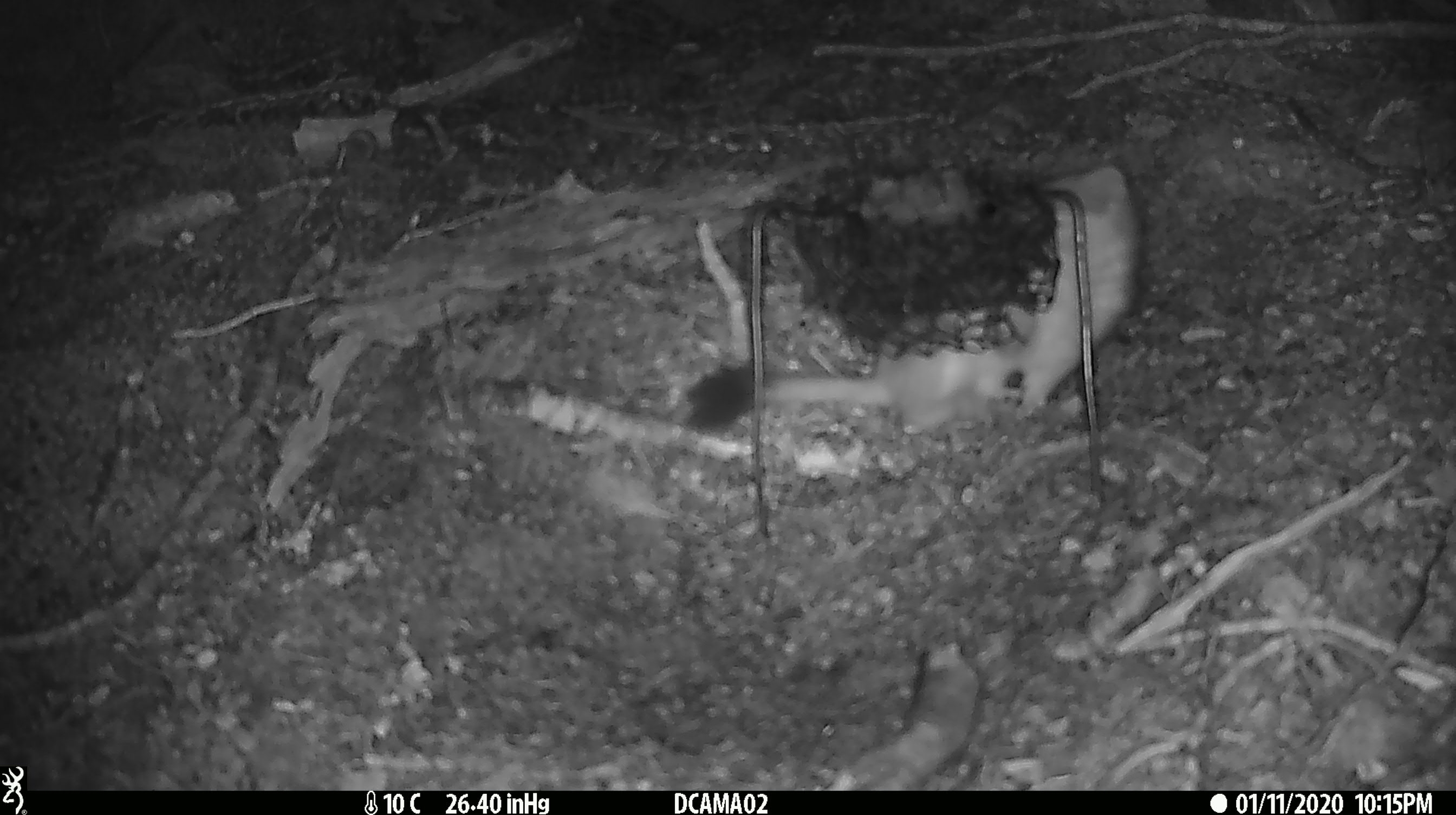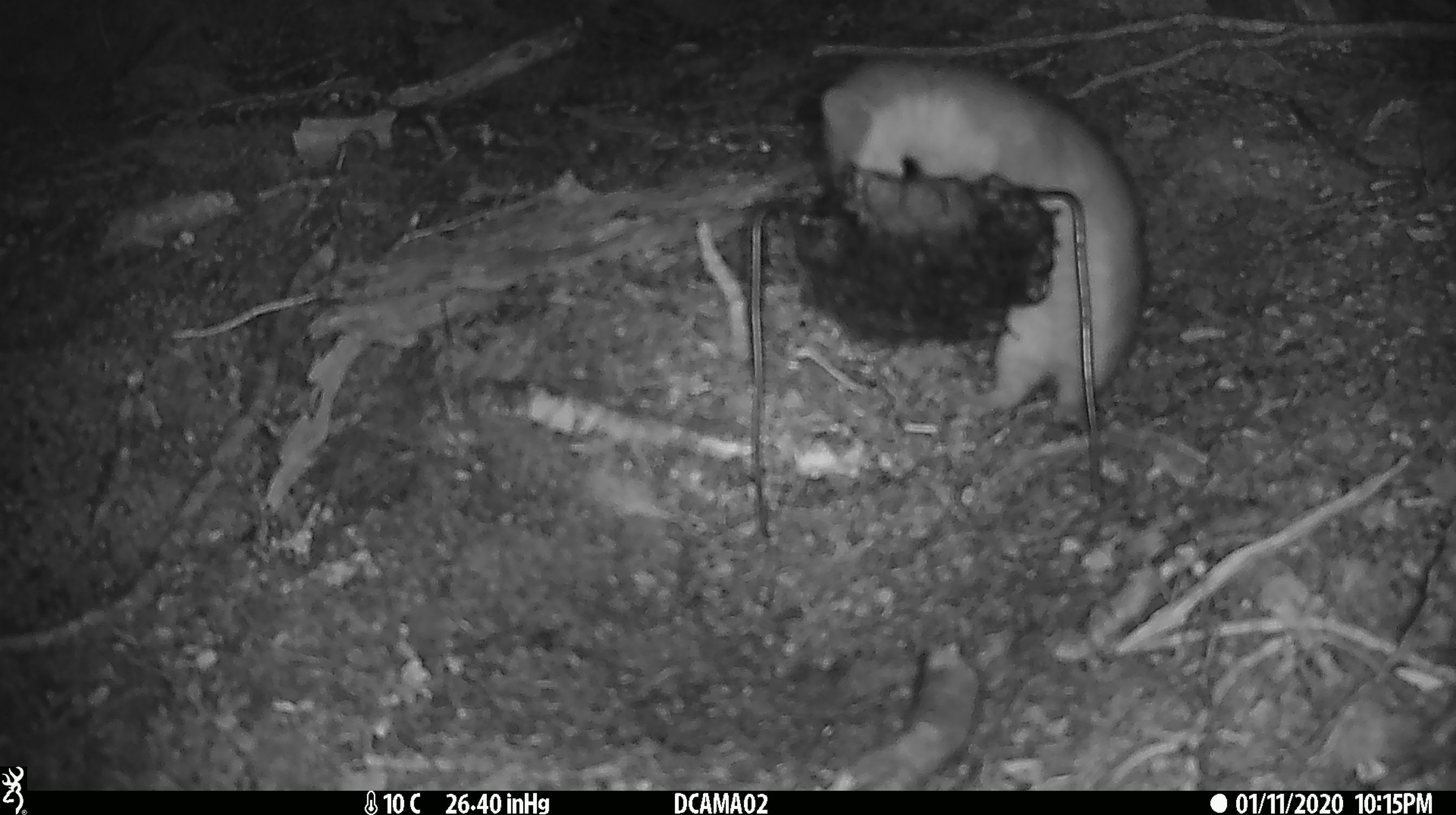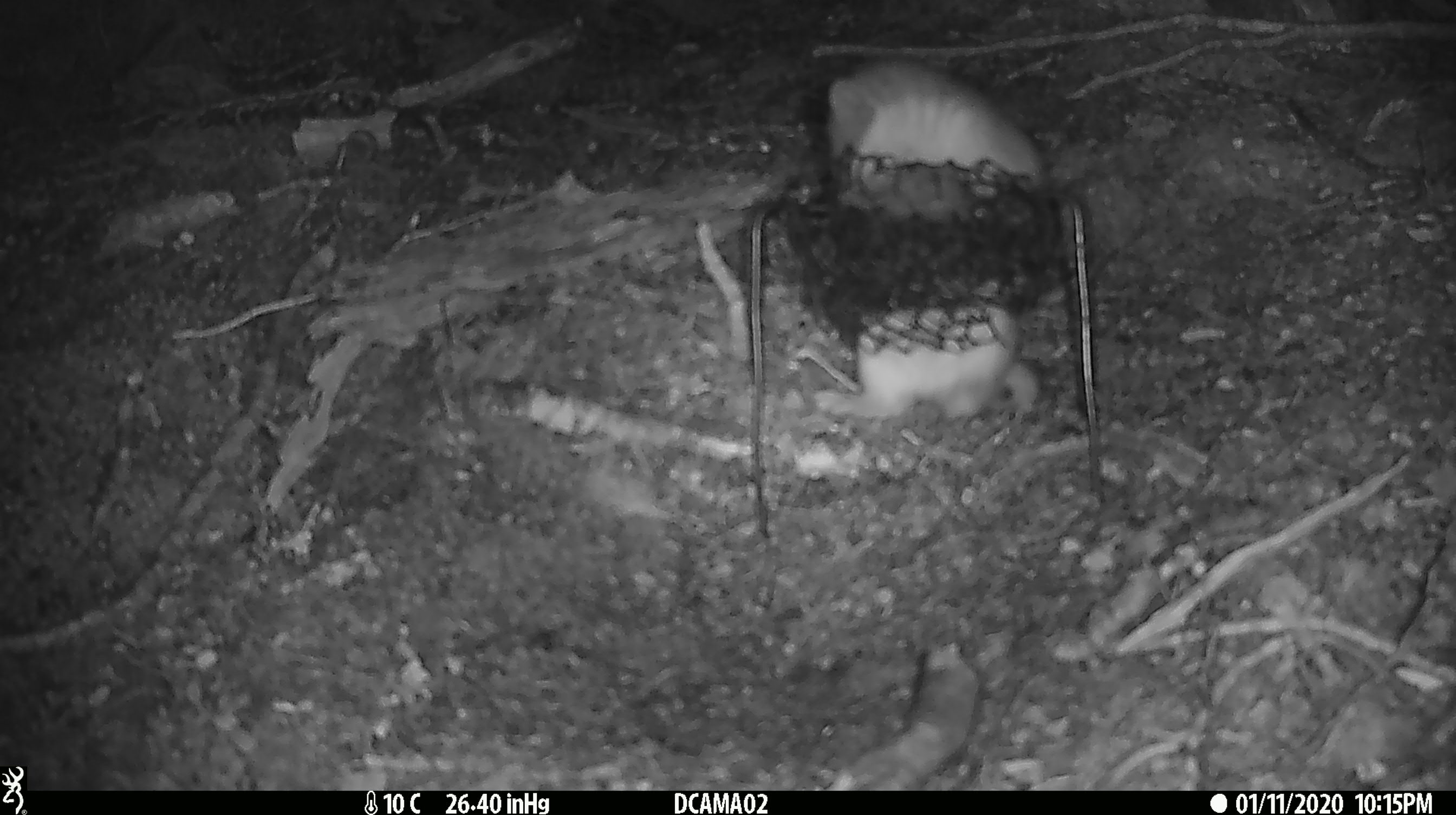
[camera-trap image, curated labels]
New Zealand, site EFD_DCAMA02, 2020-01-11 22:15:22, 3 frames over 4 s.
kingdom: Animalia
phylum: Chordata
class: Mammalia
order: Carnivora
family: Mustelidae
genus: Mustela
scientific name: Mustela erminea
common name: stoat